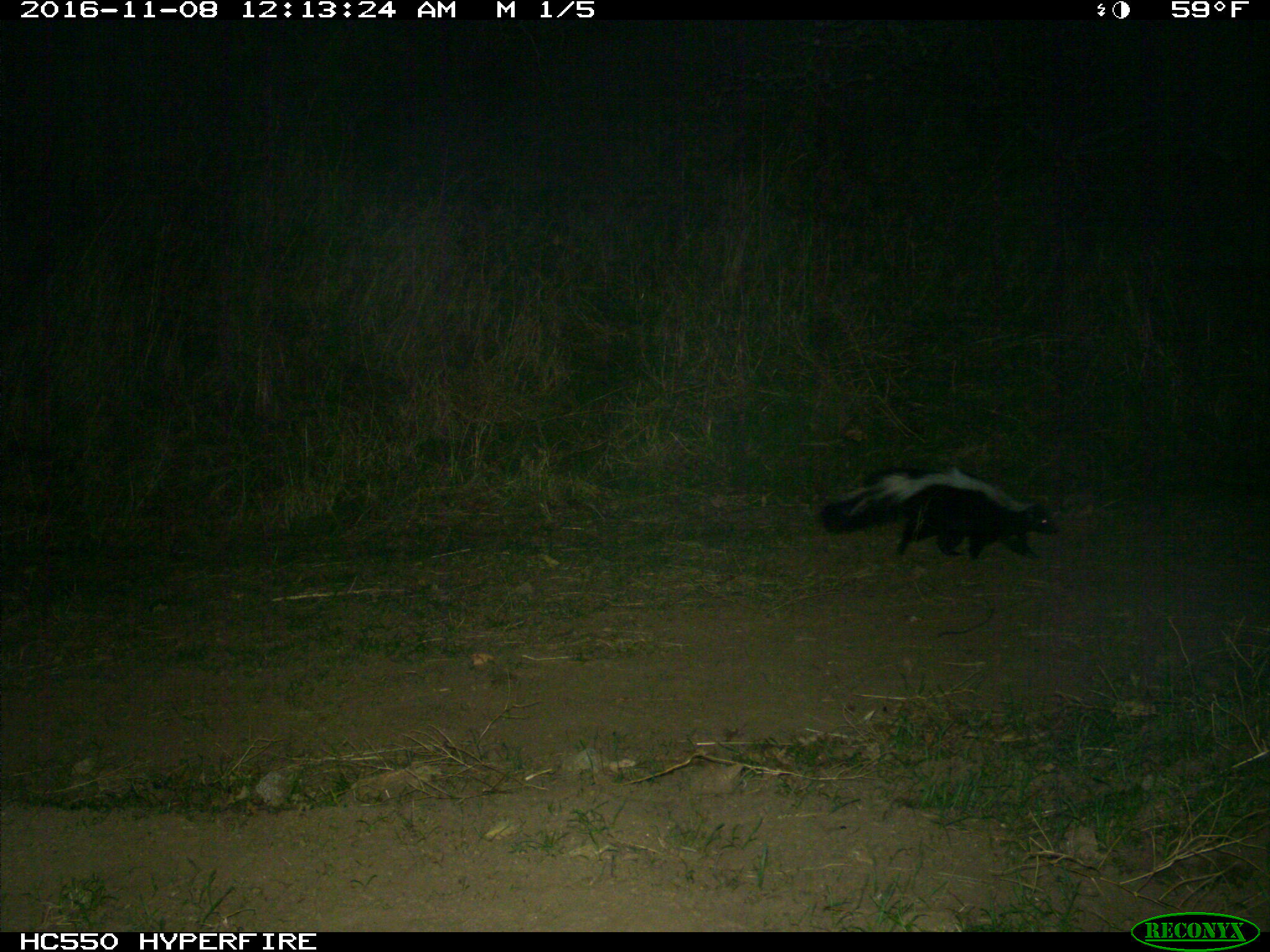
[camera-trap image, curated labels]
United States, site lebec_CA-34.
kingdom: Animalia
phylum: Chordata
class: Mammalia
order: Carnivora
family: Mephitidae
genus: Mephitis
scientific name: Mephitis mephitis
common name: striped skunk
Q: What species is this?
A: Mephitis mephitis (striped skunk).